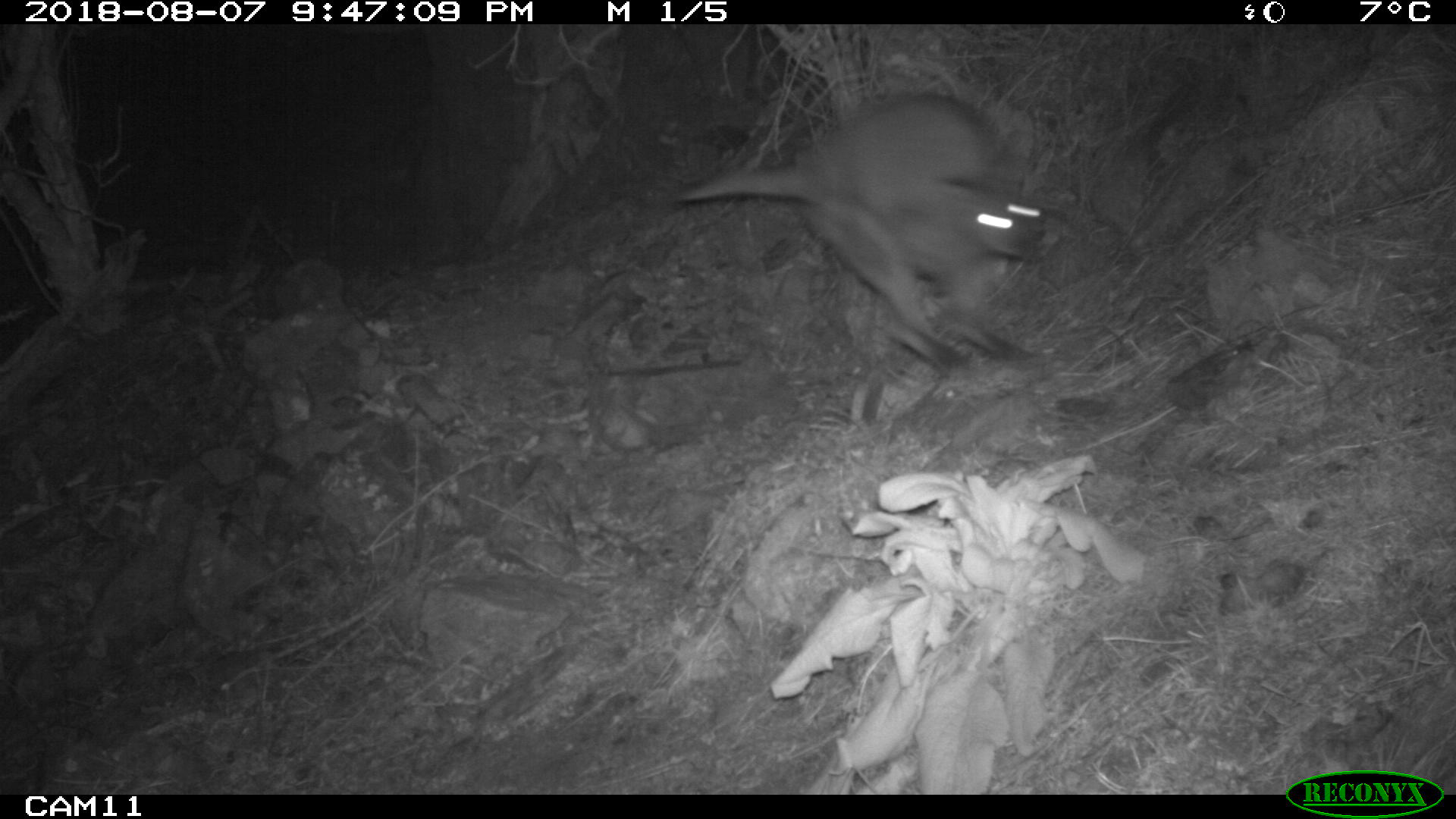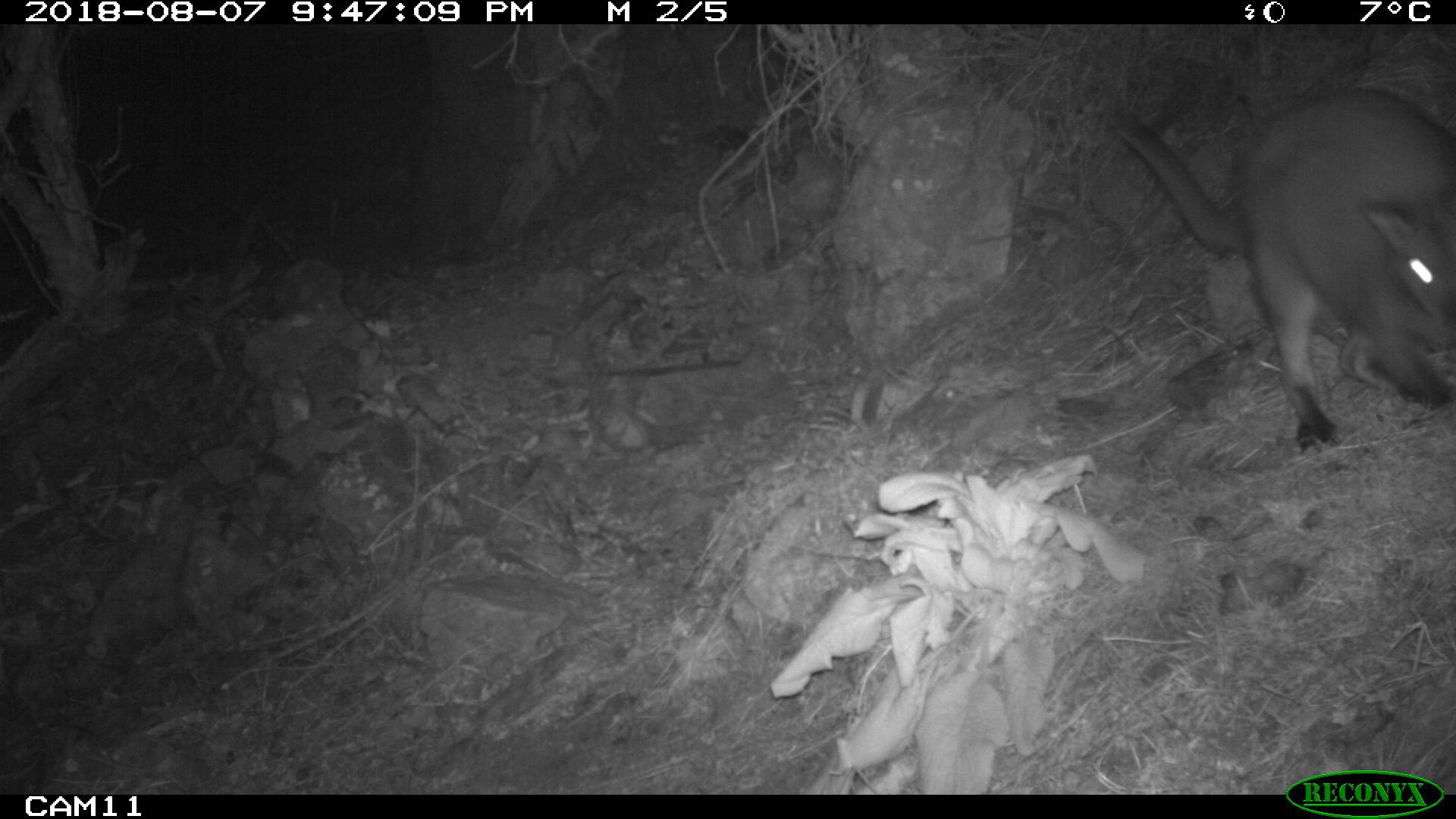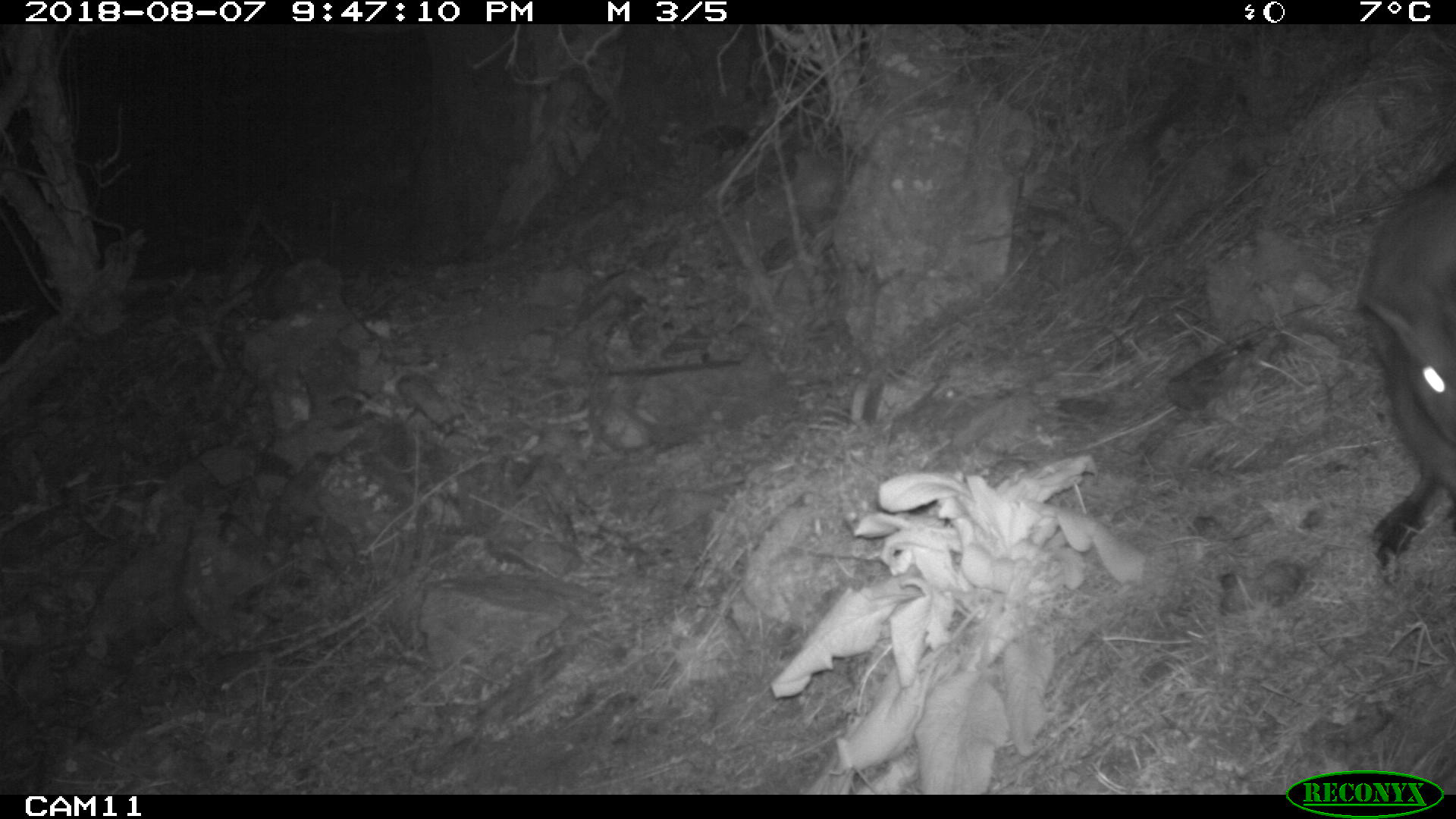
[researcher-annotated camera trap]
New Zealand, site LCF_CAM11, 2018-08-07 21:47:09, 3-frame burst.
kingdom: Animalia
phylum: Chordata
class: Mammalia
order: Diprotodontia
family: Macropodidae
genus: Notamacropus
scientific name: Notamacropus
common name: wallaby